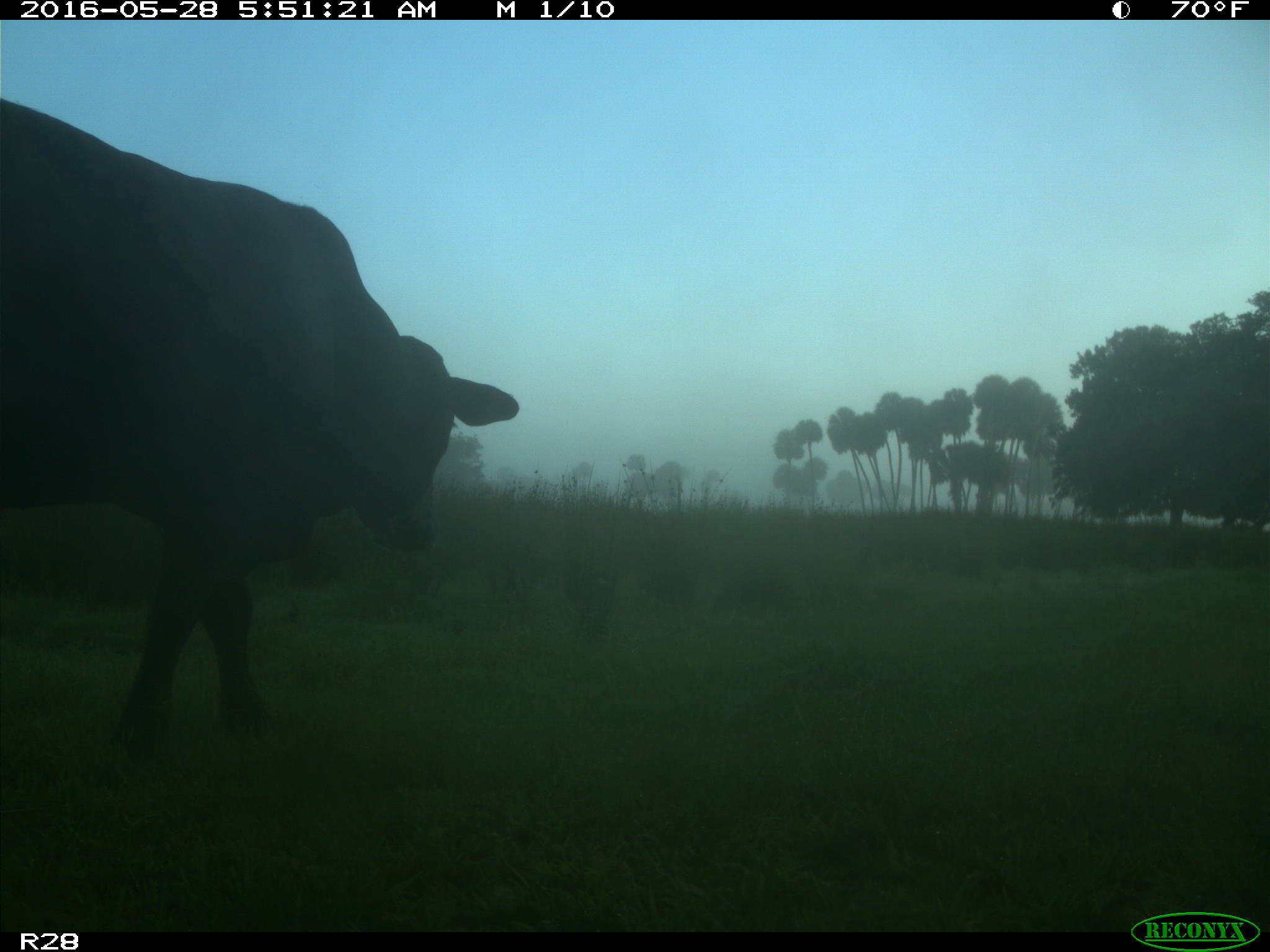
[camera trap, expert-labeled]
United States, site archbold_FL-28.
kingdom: Animalia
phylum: Chordata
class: Mammalia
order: Artiodactyla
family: Bovidae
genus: Bos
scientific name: Bos taurus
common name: domestic cow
Bos taurus (domestic cow).